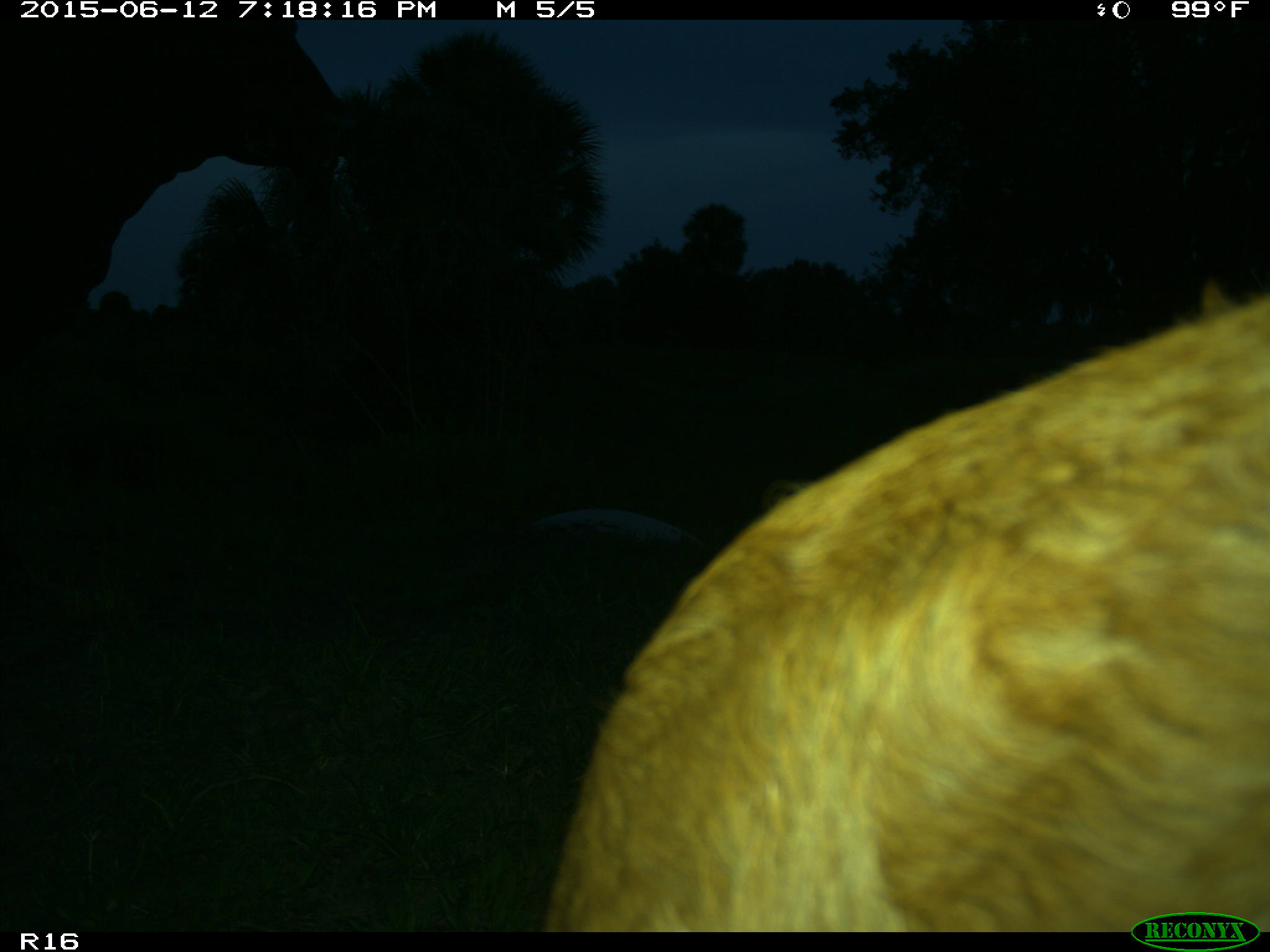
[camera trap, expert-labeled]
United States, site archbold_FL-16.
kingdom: Animalia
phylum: Chordata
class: Mammalia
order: Artiodactyla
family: Bovidae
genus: Bos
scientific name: Bos taurus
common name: domestic cow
Bos taurus (domestic cow).